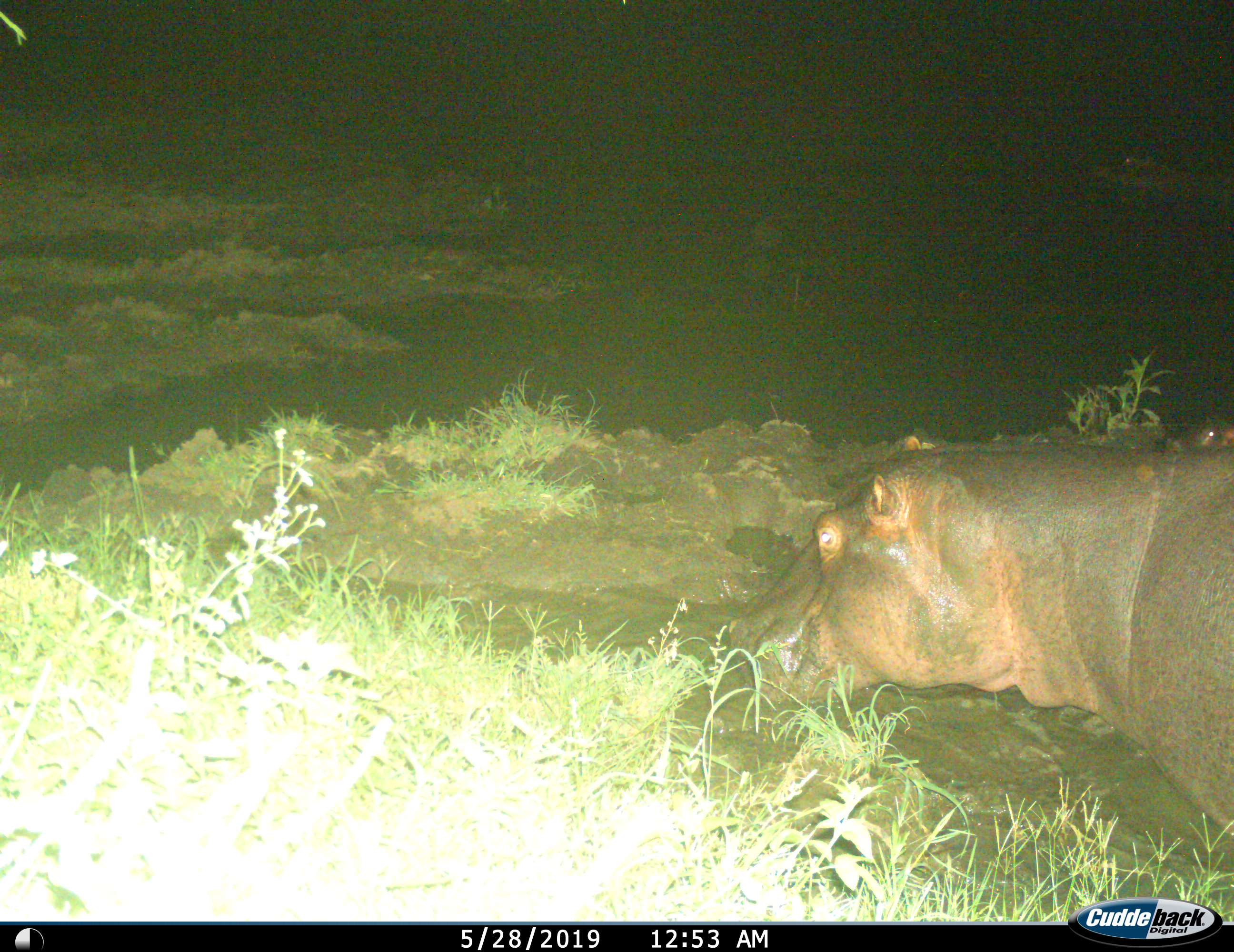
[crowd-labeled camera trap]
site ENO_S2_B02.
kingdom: Animalia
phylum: Chordata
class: Mammalia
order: Artiodactyla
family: Hippopotamidae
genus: Hippopotamus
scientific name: Hippopotamus amphibius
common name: hippopotamus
Hippopotamus (Hippopotamus amphibius), count 1. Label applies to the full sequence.